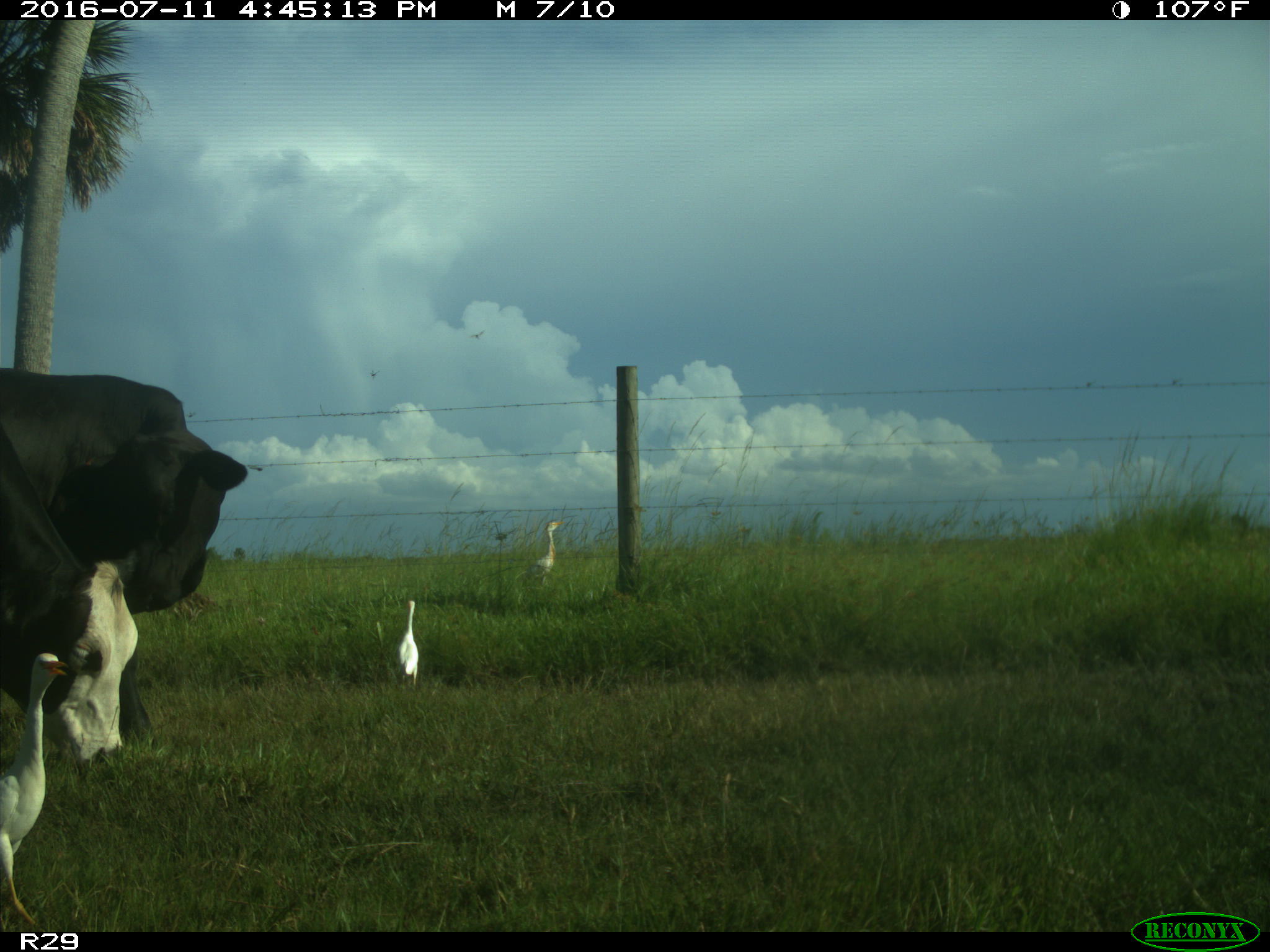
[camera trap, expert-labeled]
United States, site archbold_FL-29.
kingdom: Animalia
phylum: Chordata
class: Mammalia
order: Artiodactyla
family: Bovidae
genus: Bos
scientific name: Bos taurus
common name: domestic cow